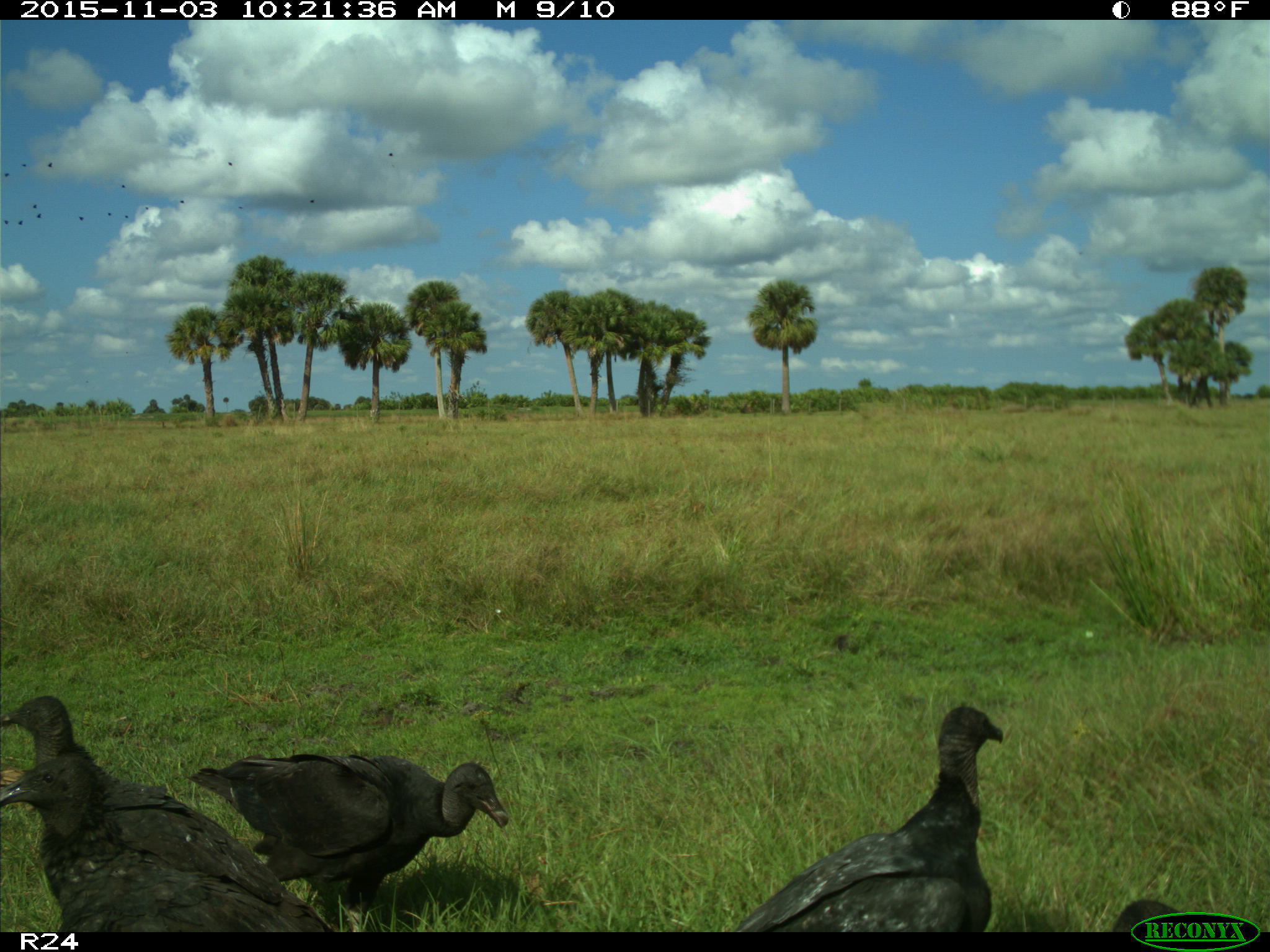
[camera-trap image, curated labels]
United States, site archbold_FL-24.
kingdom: Animalia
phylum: Chordata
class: Aves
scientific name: Aves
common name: birds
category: unidentified bird